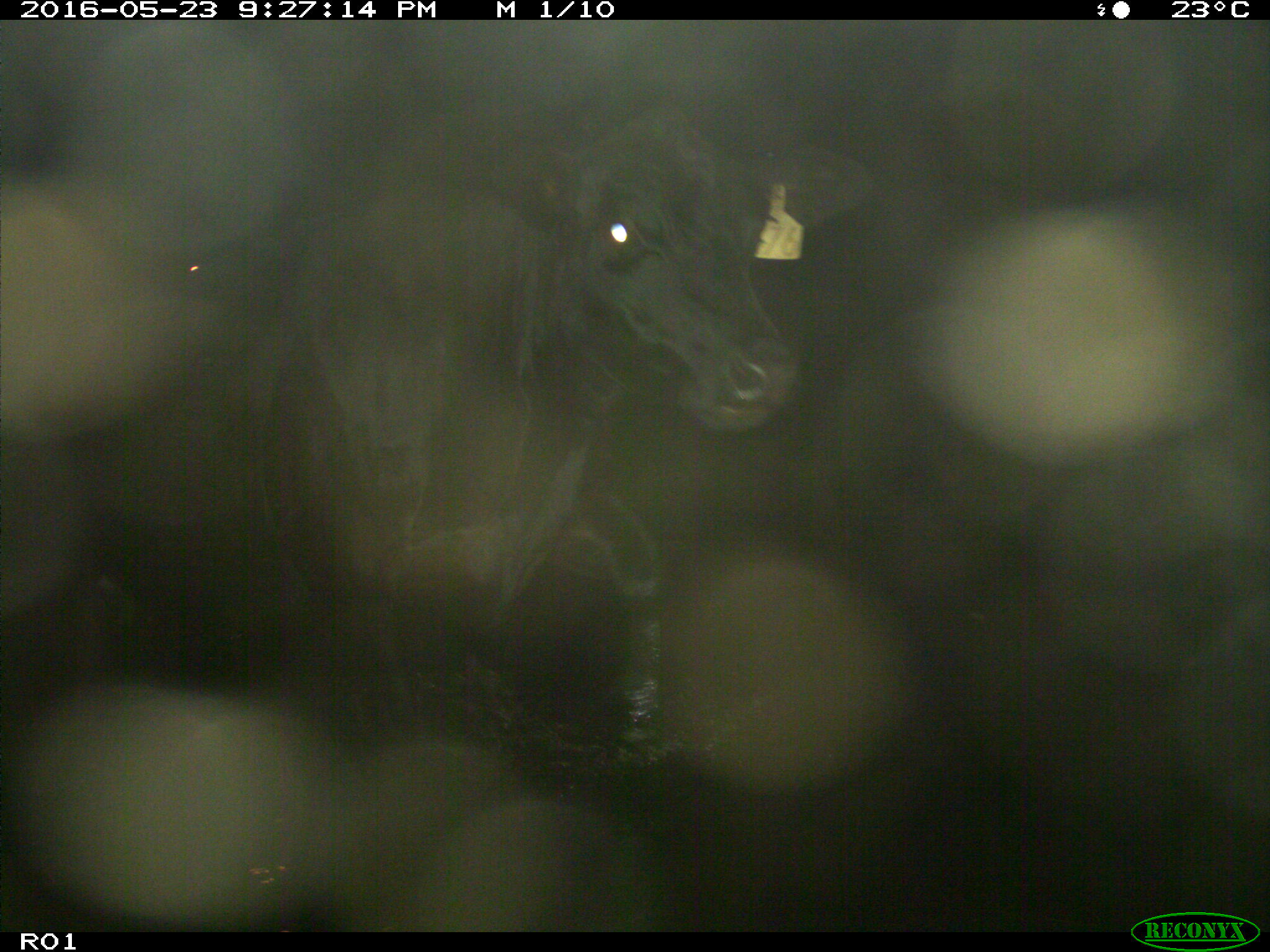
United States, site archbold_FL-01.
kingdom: Animalia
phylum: Chordata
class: Mammalia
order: Artiodactyla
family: Bovidae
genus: Bos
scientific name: Bos taurus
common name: domestic cow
Bos taurus (domestic cow).